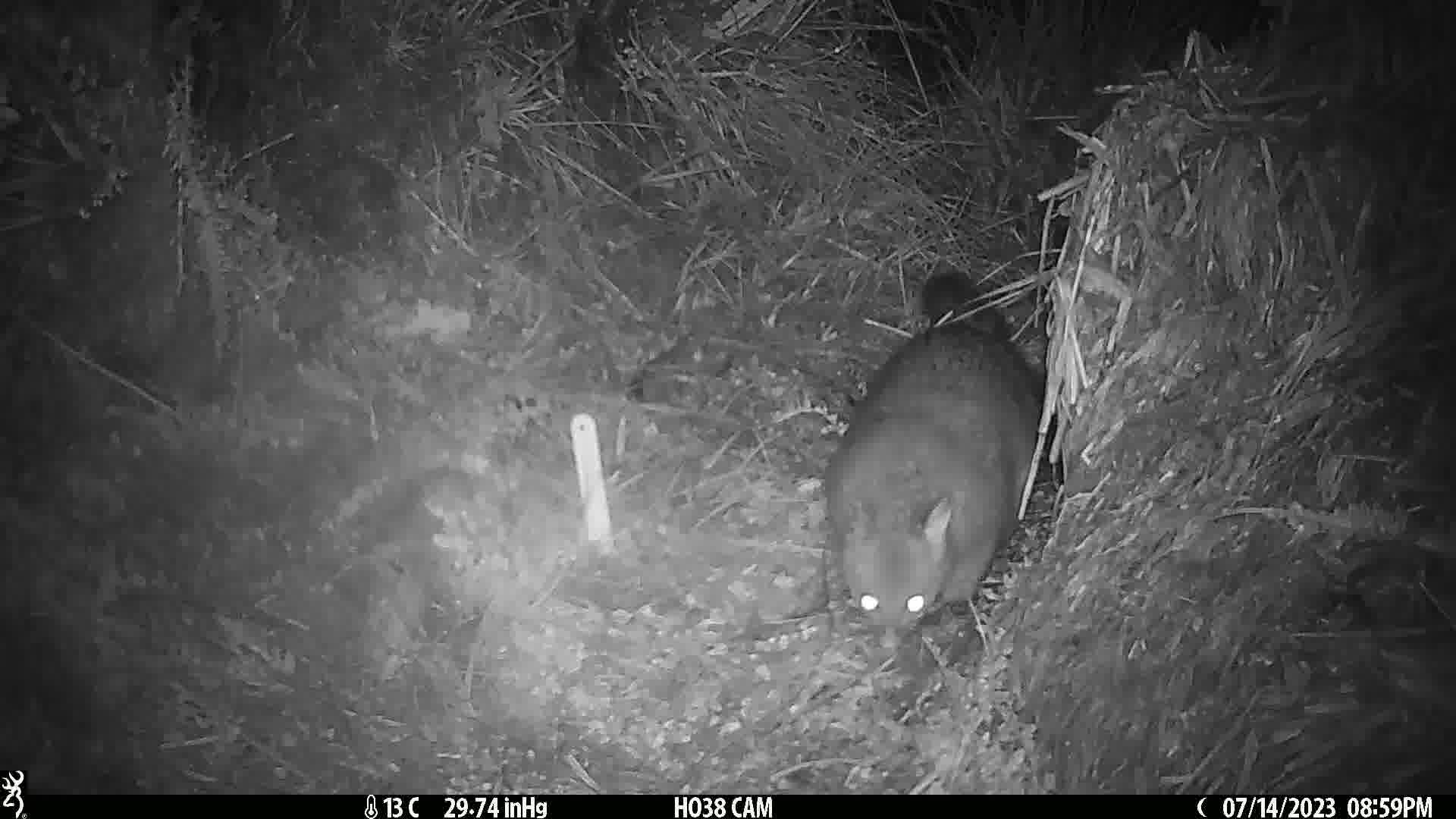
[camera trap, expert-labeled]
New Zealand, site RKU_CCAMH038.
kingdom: Animalia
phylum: Chordata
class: Mammalia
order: Diprotodontia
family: Phalangeridae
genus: Trichosurus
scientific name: Trichosurus vulpecula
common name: common brushtail possum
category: possum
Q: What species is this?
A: Possum (common brushtail possum) (Trichosurus vulpecula).